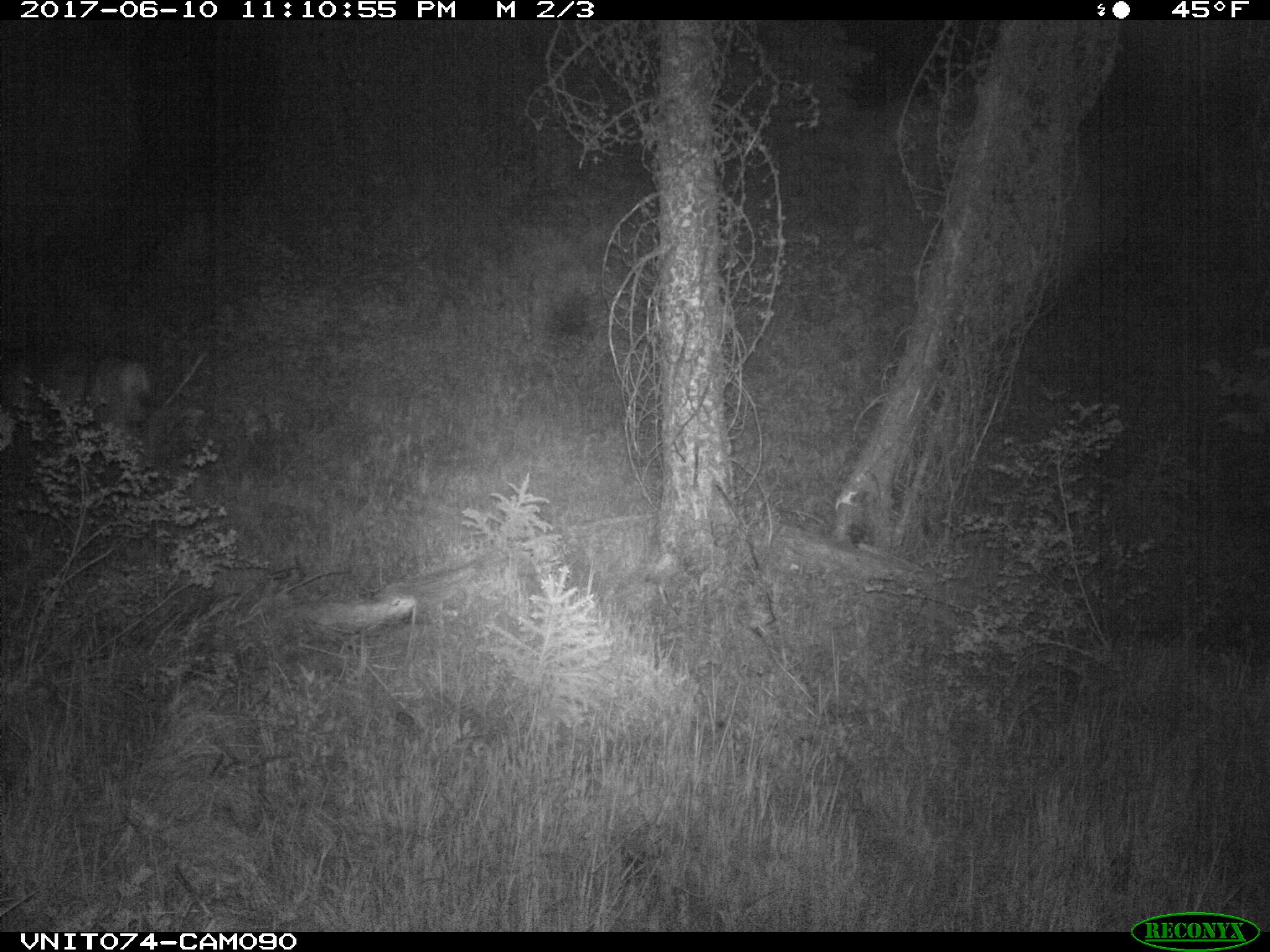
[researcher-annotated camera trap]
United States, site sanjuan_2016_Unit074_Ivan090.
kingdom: Animalia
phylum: Chordata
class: Mammalia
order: Artiodactyla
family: Cervidae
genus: Odocoileus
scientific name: Odocoileus hemionus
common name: mule deer